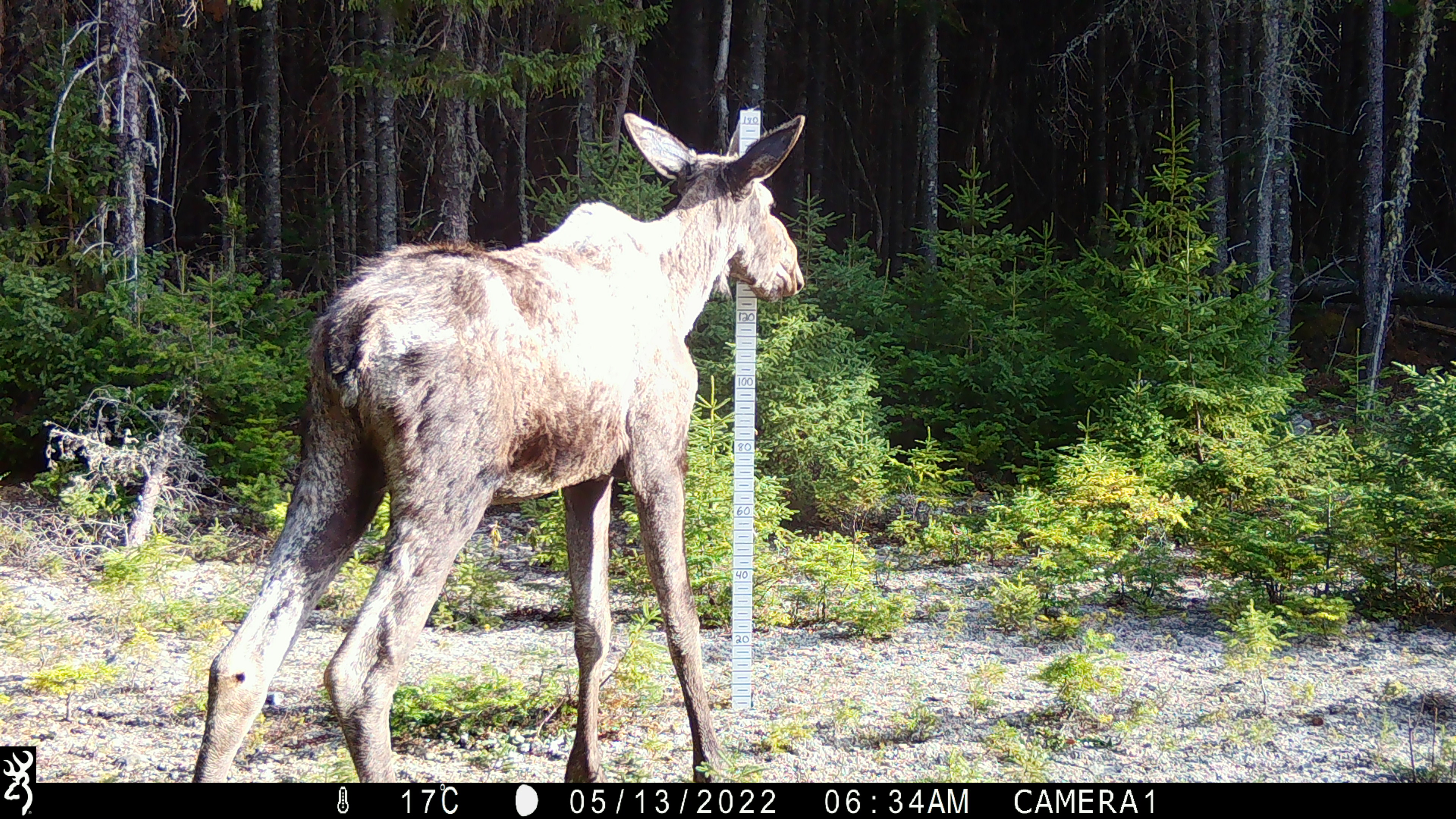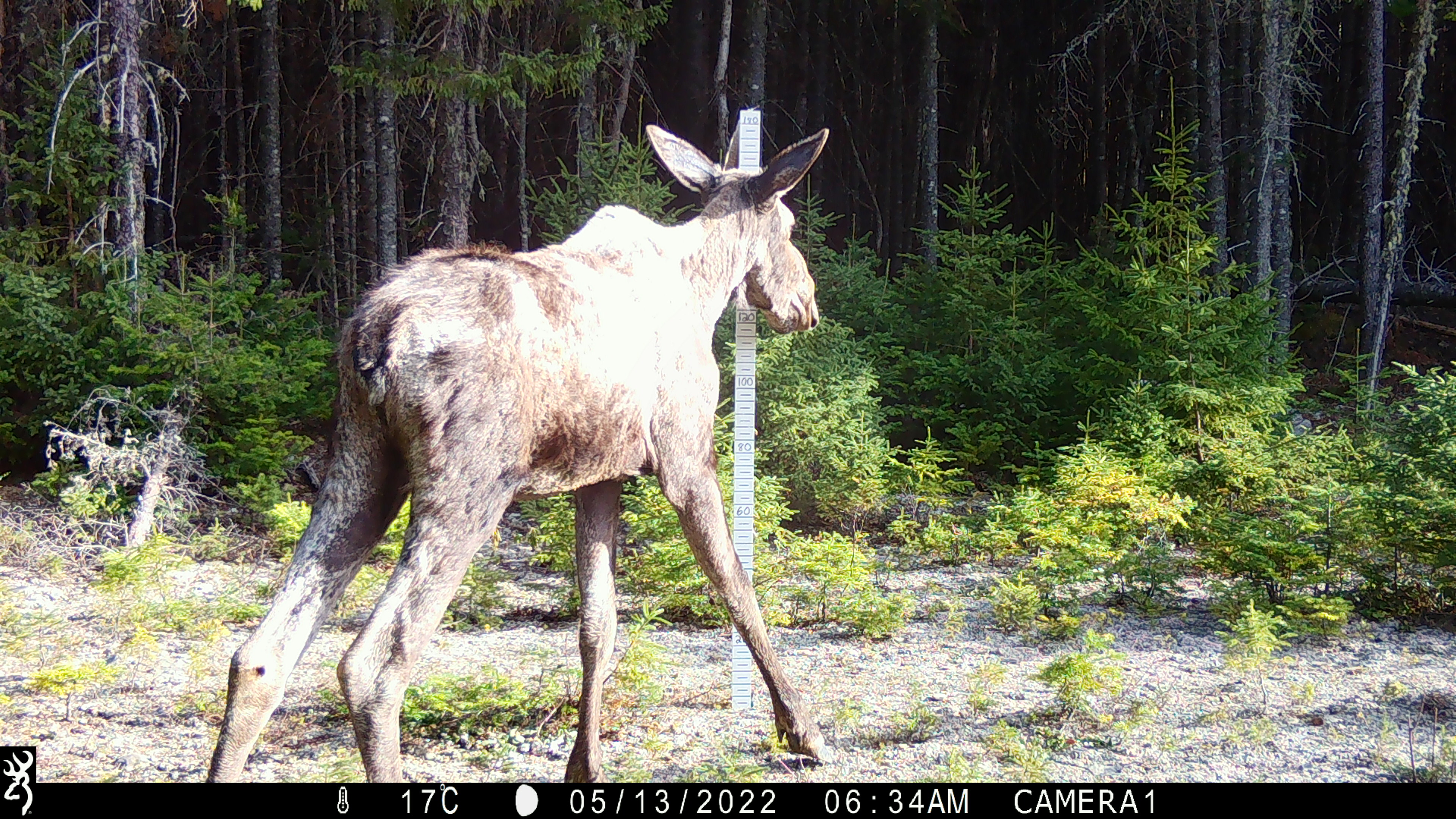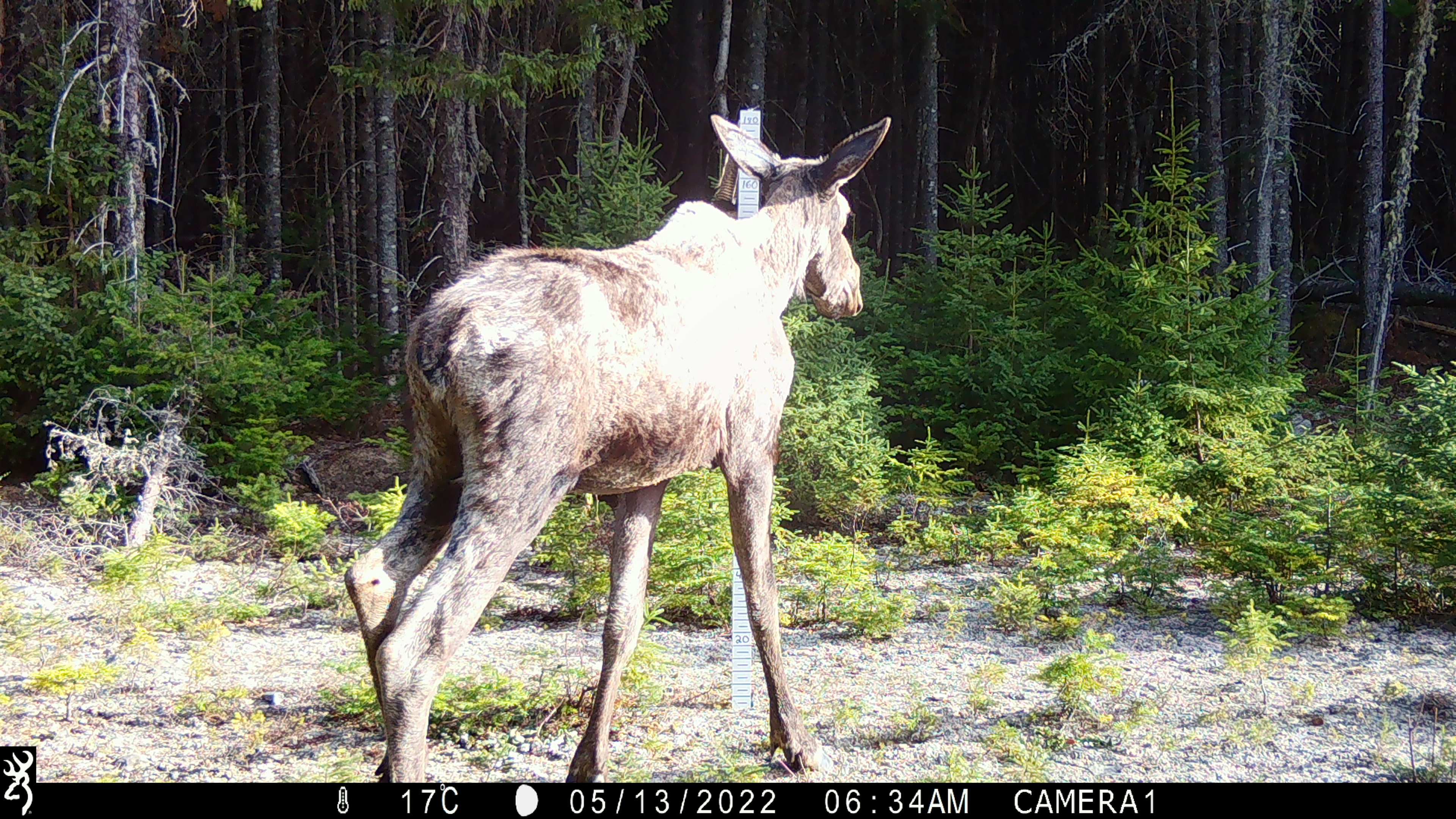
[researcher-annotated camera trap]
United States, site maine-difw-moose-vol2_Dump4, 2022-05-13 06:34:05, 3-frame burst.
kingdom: Animalia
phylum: Chordata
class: Mammalia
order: Artiodactyla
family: Cervidae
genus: Alces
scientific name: Alces alces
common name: moose